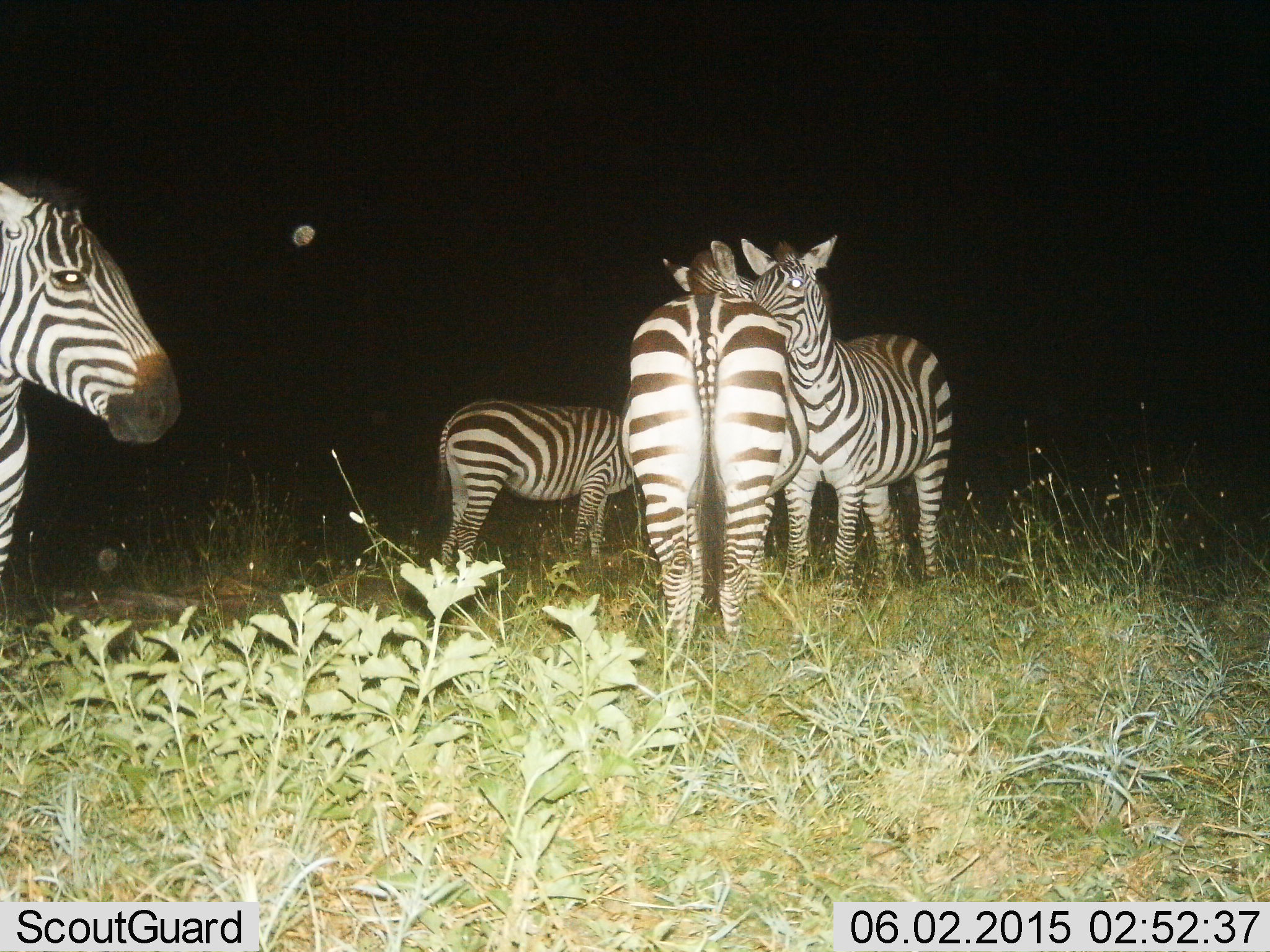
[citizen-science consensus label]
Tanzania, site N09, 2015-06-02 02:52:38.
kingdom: Animalia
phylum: Chordata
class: Mammalia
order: Perissodactyla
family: Equidae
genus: Equus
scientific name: Equus quagga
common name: plains zebra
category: zebra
Zebra (plains zebra) (Equus quagga), count 4. Behavior (volunteer vote fractions): standing 90%, resting 0%, moving 0%, interacting 40%. Young present (vote fraction): 0%. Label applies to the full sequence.